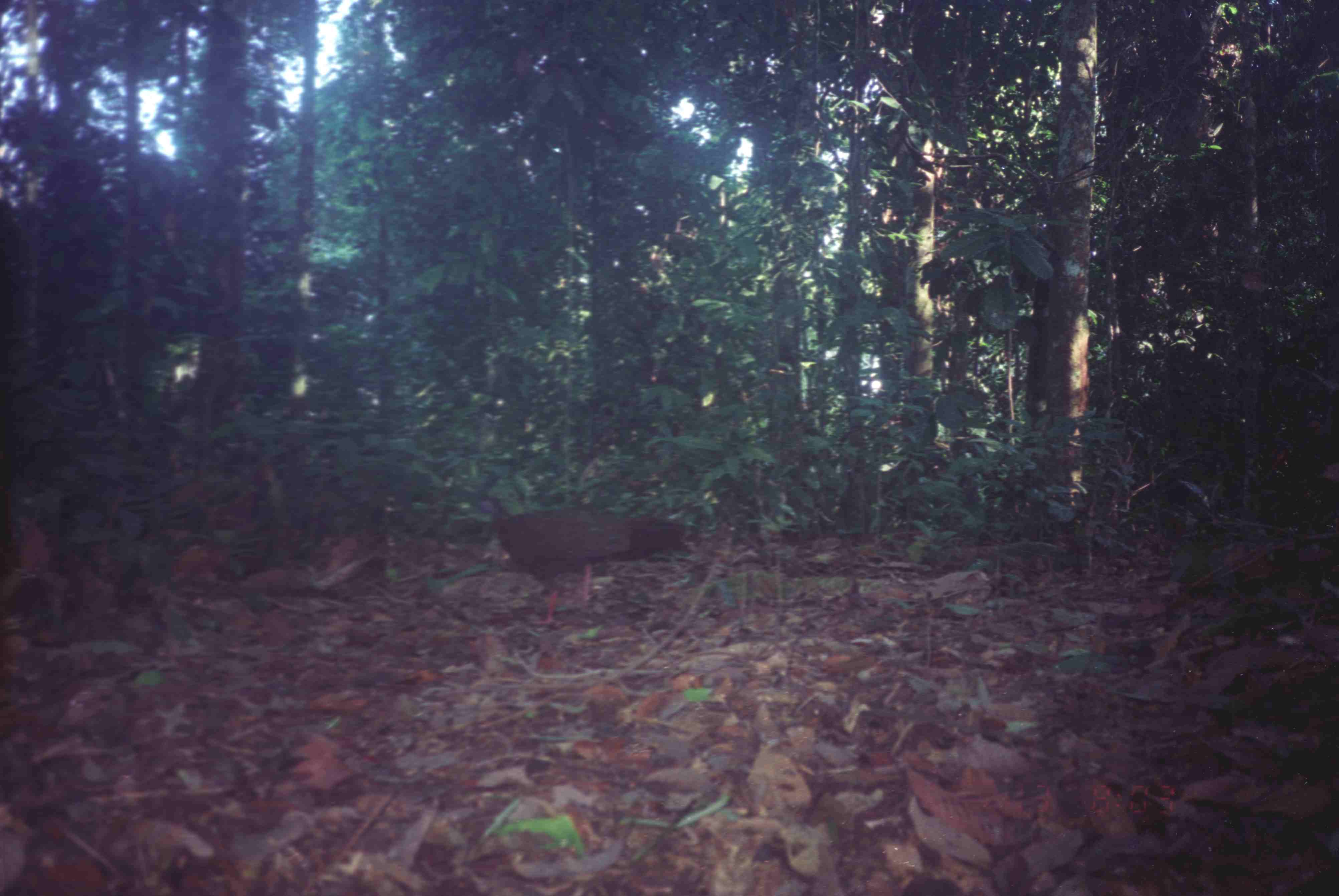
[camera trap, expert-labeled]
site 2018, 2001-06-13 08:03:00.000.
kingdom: Animalia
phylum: Chordata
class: Aves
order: Galliformes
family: Phasianidae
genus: Argusianus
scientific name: Argusianus argus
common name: great argus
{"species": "Argusianus argus (great argus)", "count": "1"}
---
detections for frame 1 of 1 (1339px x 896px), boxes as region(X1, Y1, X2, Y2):
argusianus argus: region(475, 493, 698, 625)